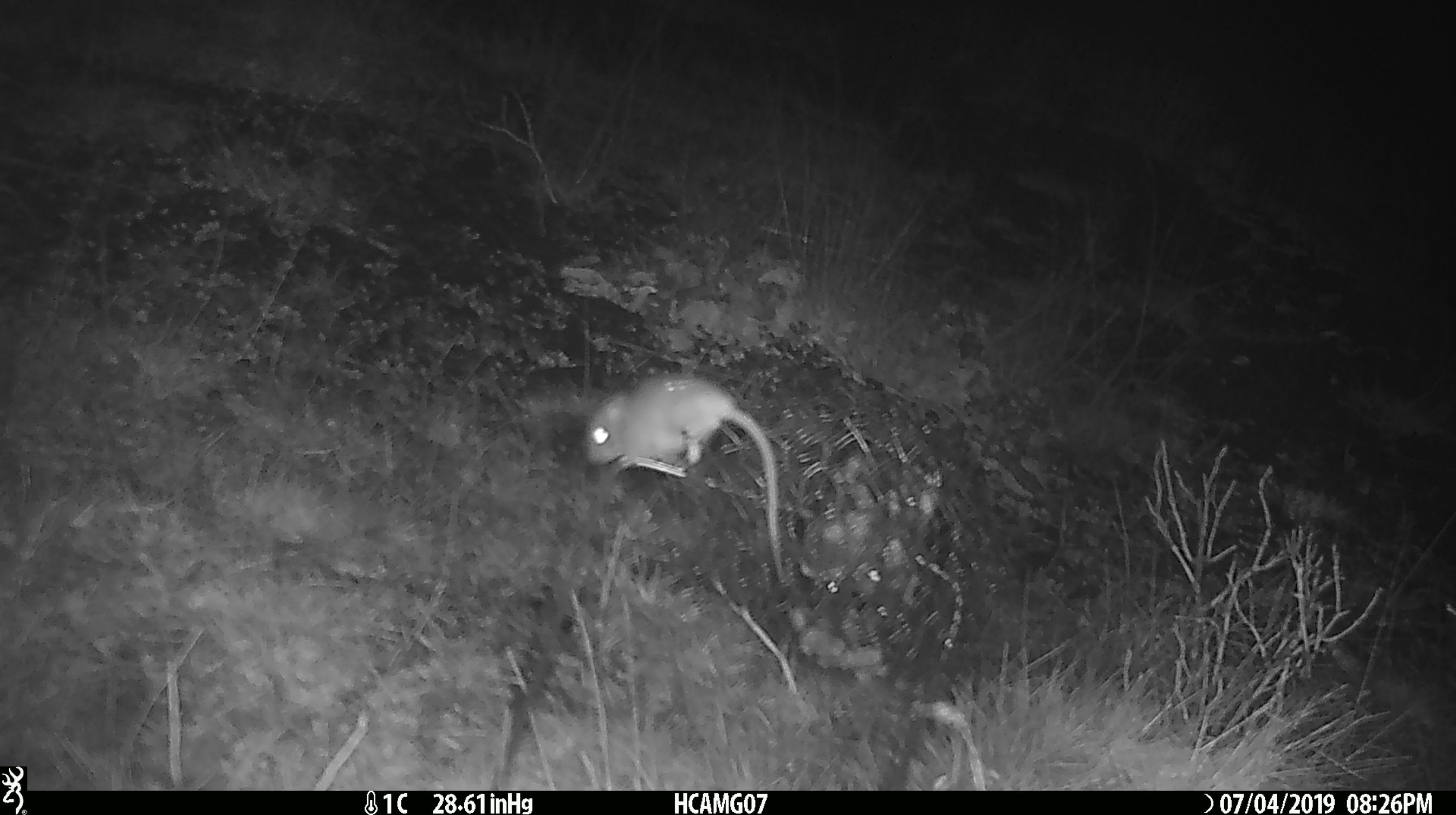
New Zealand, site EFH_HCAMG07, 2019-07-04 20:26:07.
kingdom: Animalia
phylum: Chordata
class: Mammalia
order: Rodentia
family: Muridae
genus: Mus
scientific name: Mus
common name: mouse